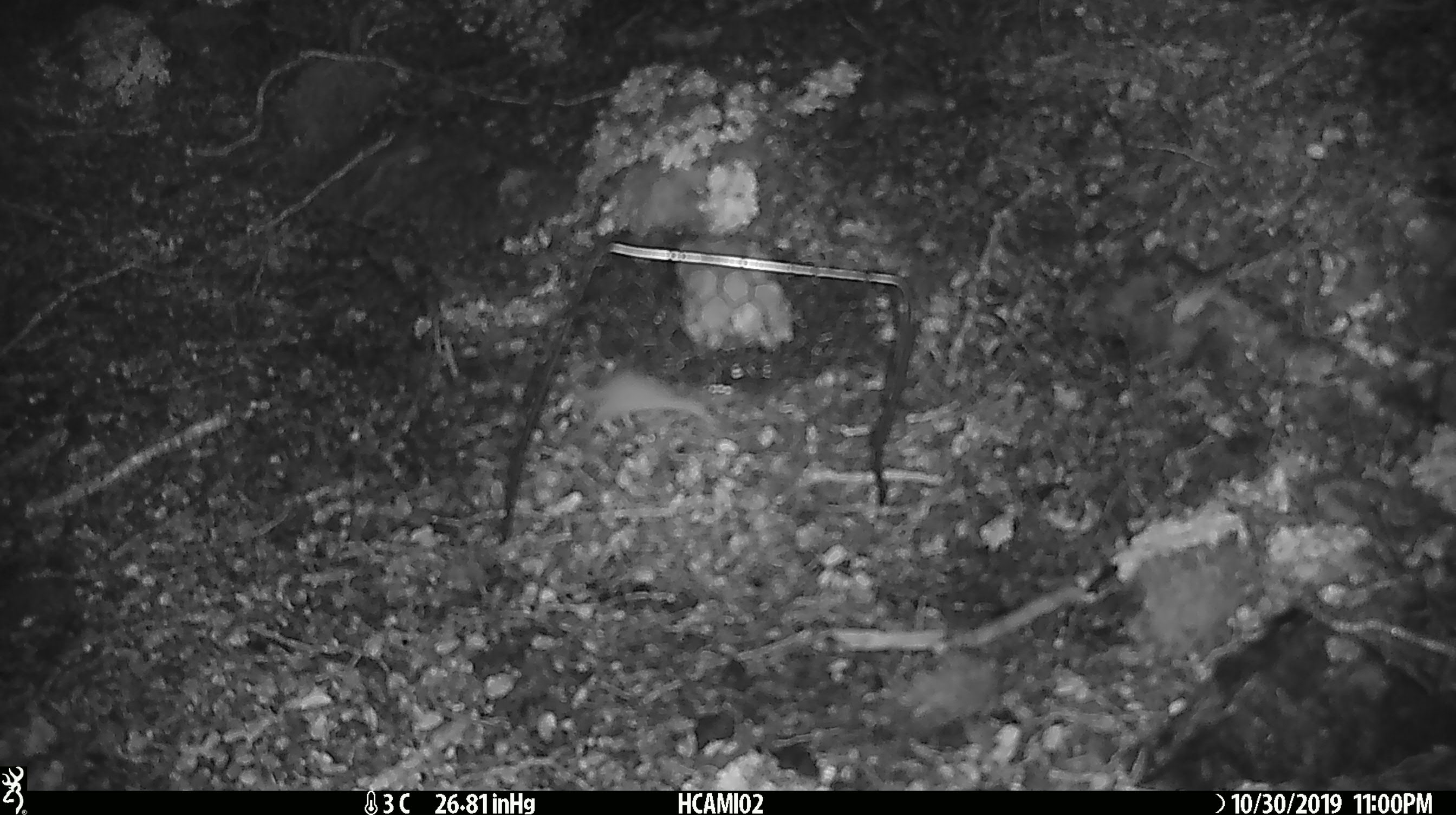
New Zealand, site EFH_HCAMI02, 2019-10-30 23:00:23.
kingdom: Animalia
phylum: Chordata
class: Mammalia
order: Rodentia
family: Muridae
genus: Mus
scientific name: Mus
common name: mouse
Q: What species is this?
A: Mouse (Mus).